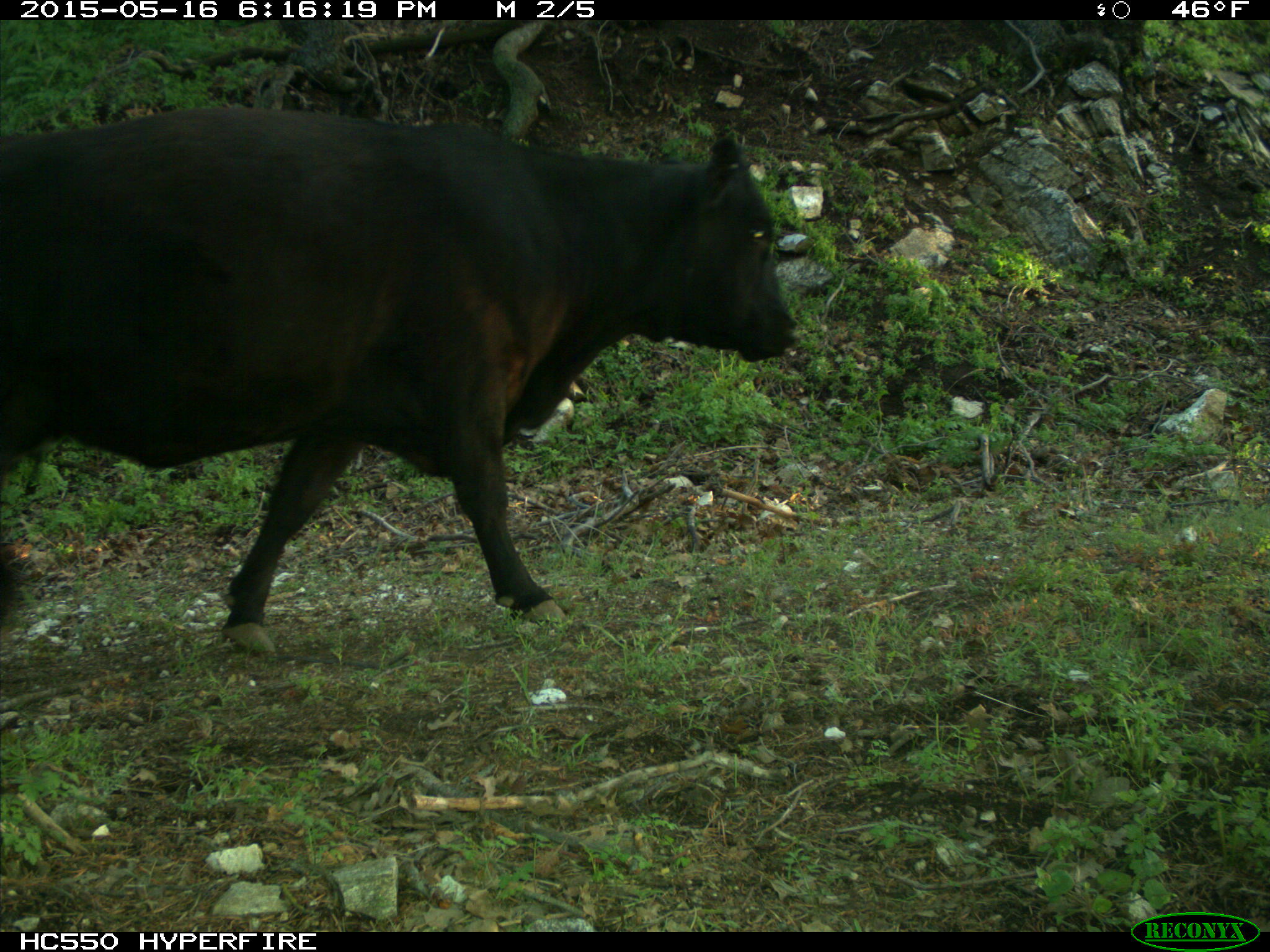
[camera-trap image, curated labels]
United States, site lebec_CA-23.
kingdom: Animalia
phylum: Chordata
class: Mammalia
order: Artiodactyla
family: Bovidae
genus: Bos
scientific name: Bos taurus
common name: domestic cow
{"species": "Bos taurus (domestic cow)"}